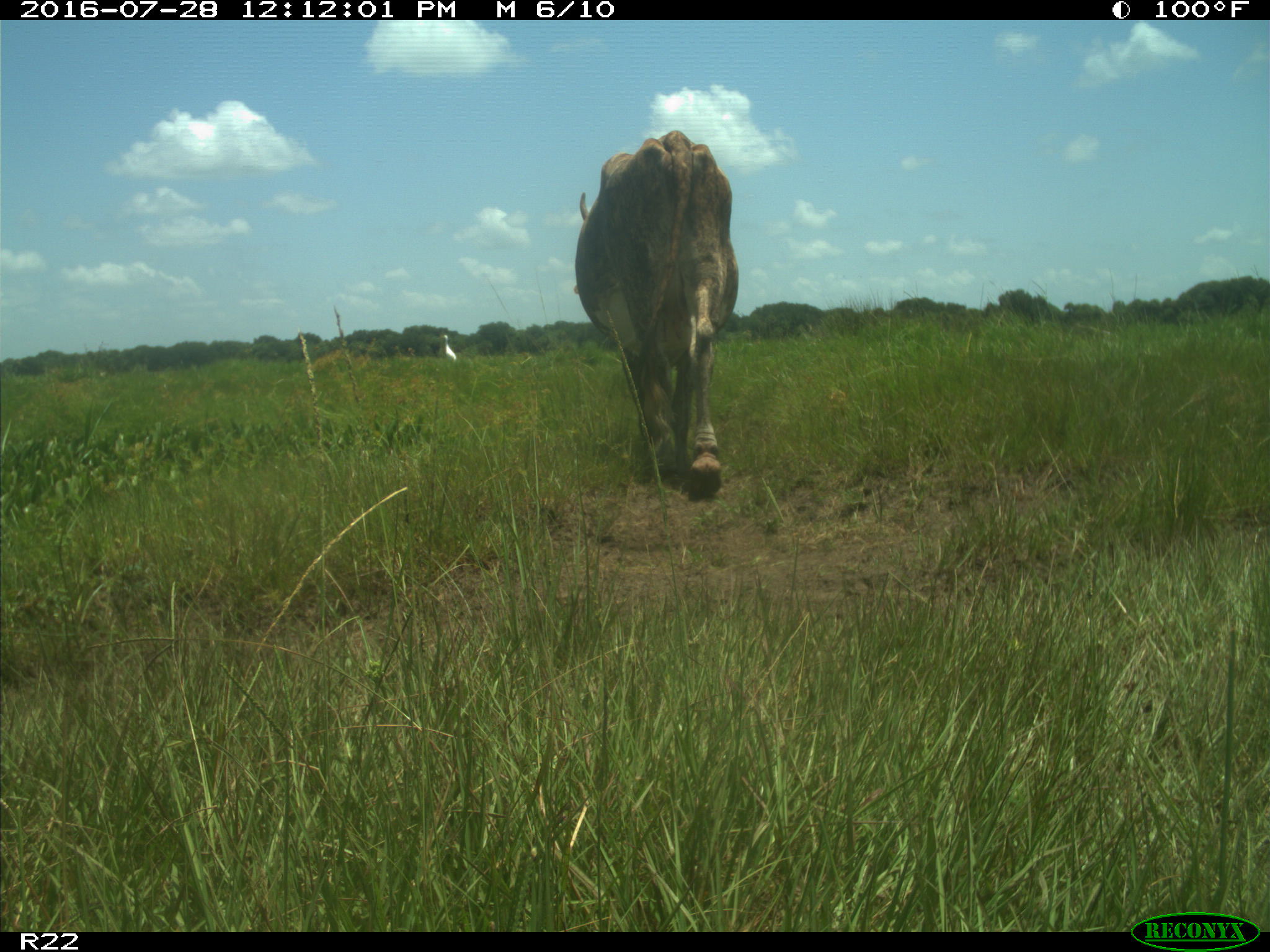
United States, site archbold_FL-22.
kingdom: Animalia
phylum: Chordata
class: Mammalia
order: Artiodactyla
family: Bovidae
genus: Bos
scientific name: Bos taurus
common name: domestic cow